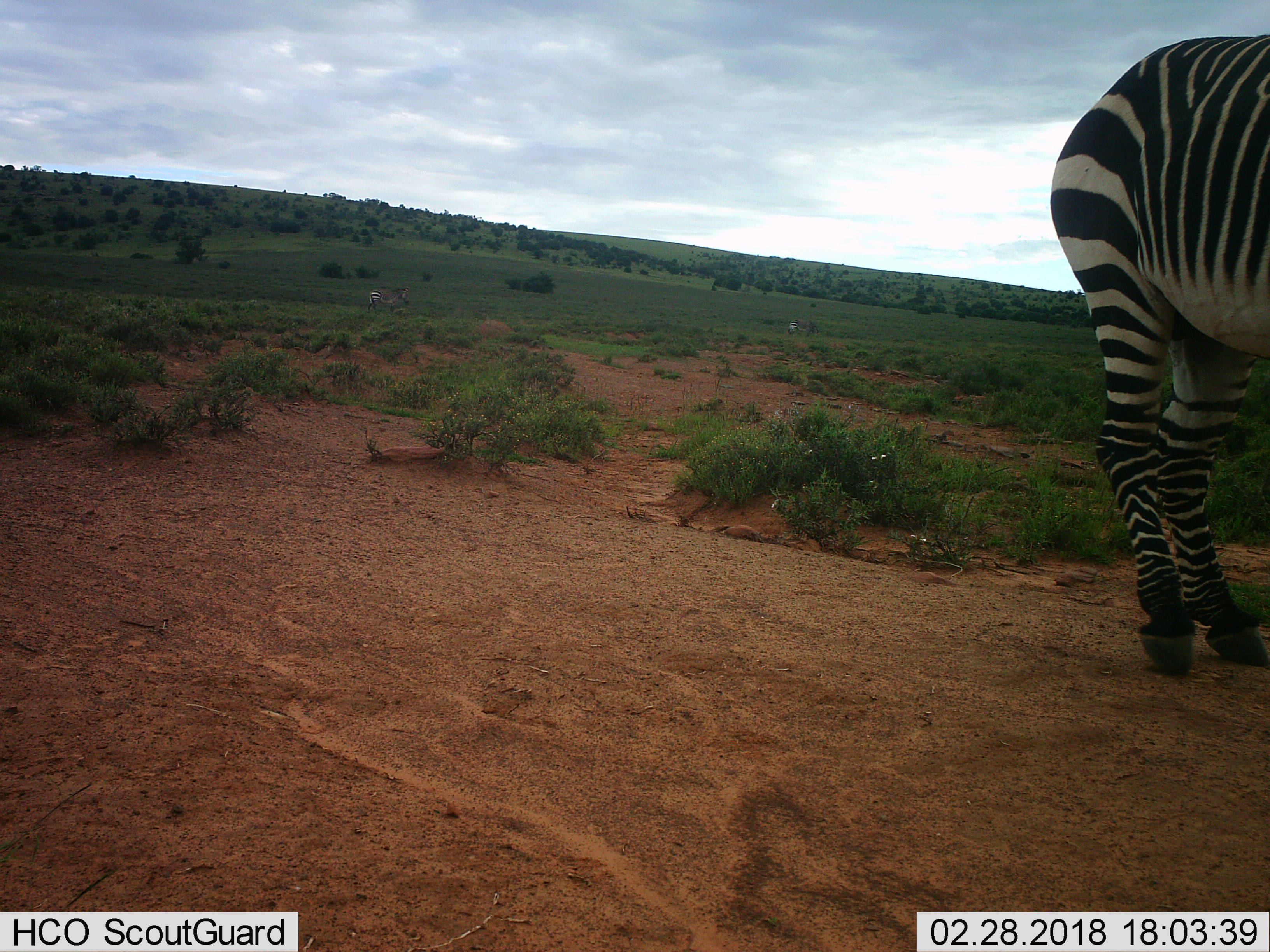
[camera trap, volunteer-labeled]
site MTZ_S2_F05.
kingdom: Animalia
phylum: Chordata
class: Mammalia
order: Perissodactyla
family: Equidae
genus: Equus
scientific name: Equus zebra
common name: mountain zebra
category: zebramountain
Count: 3.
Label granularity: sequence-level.